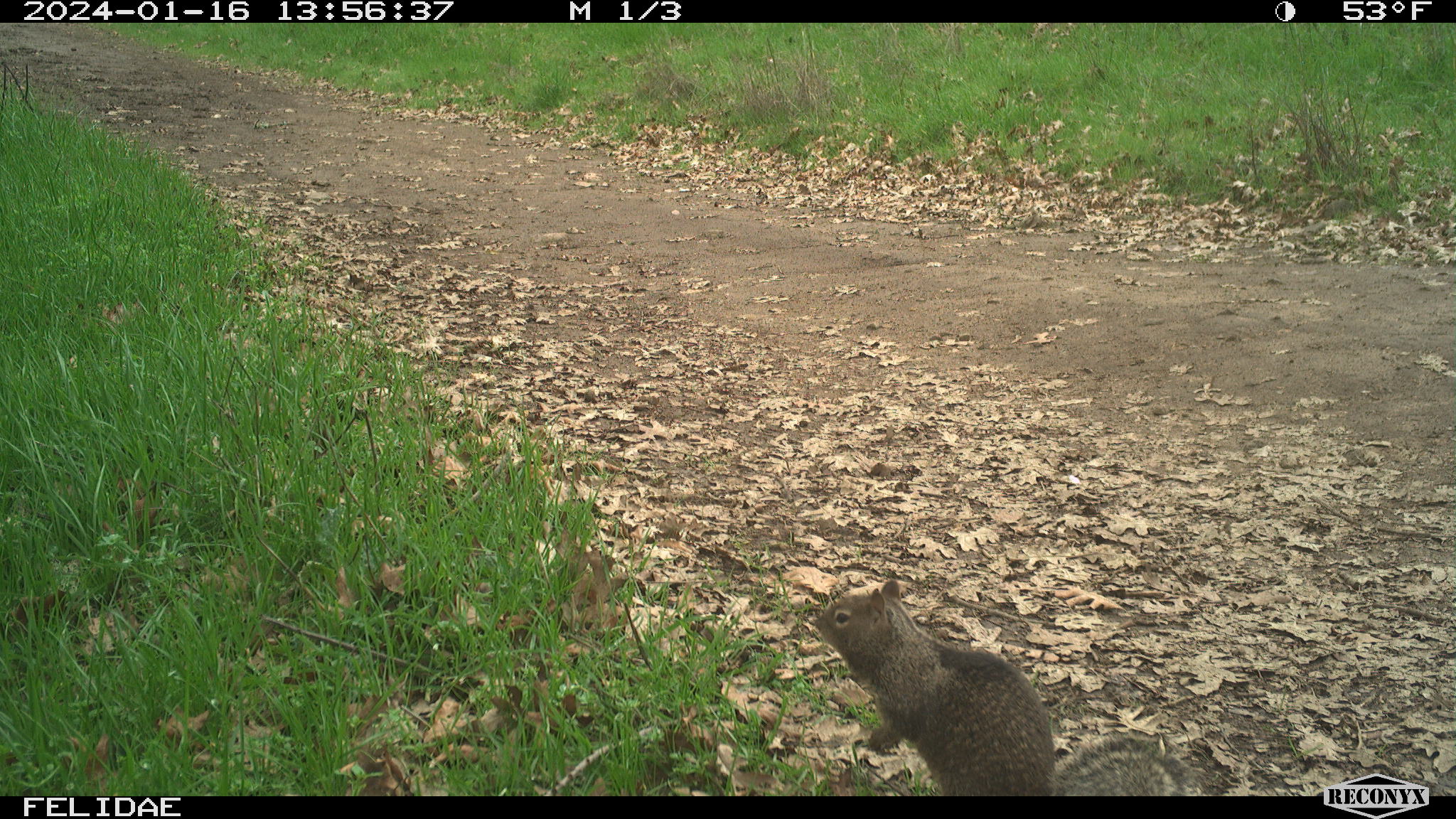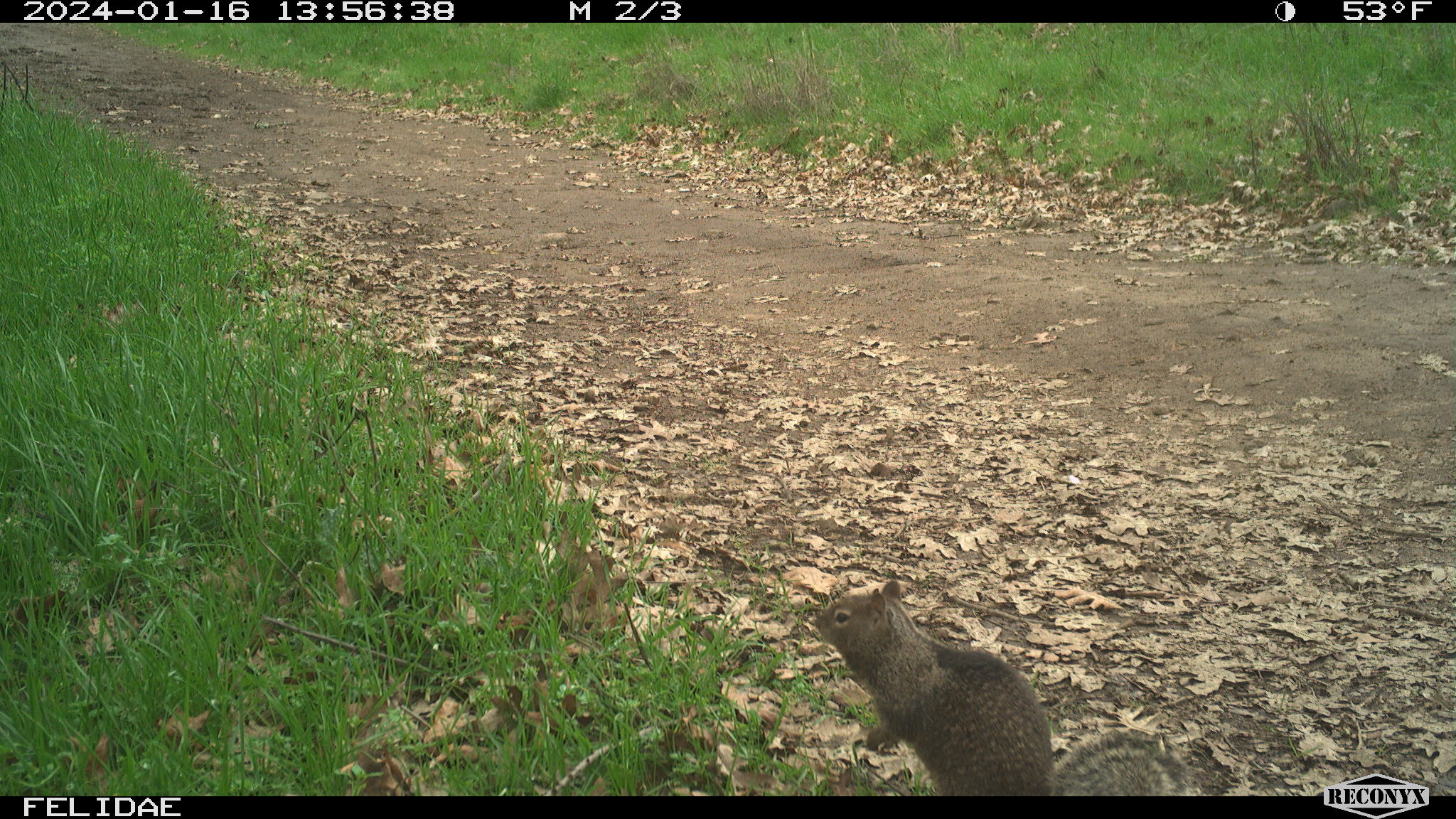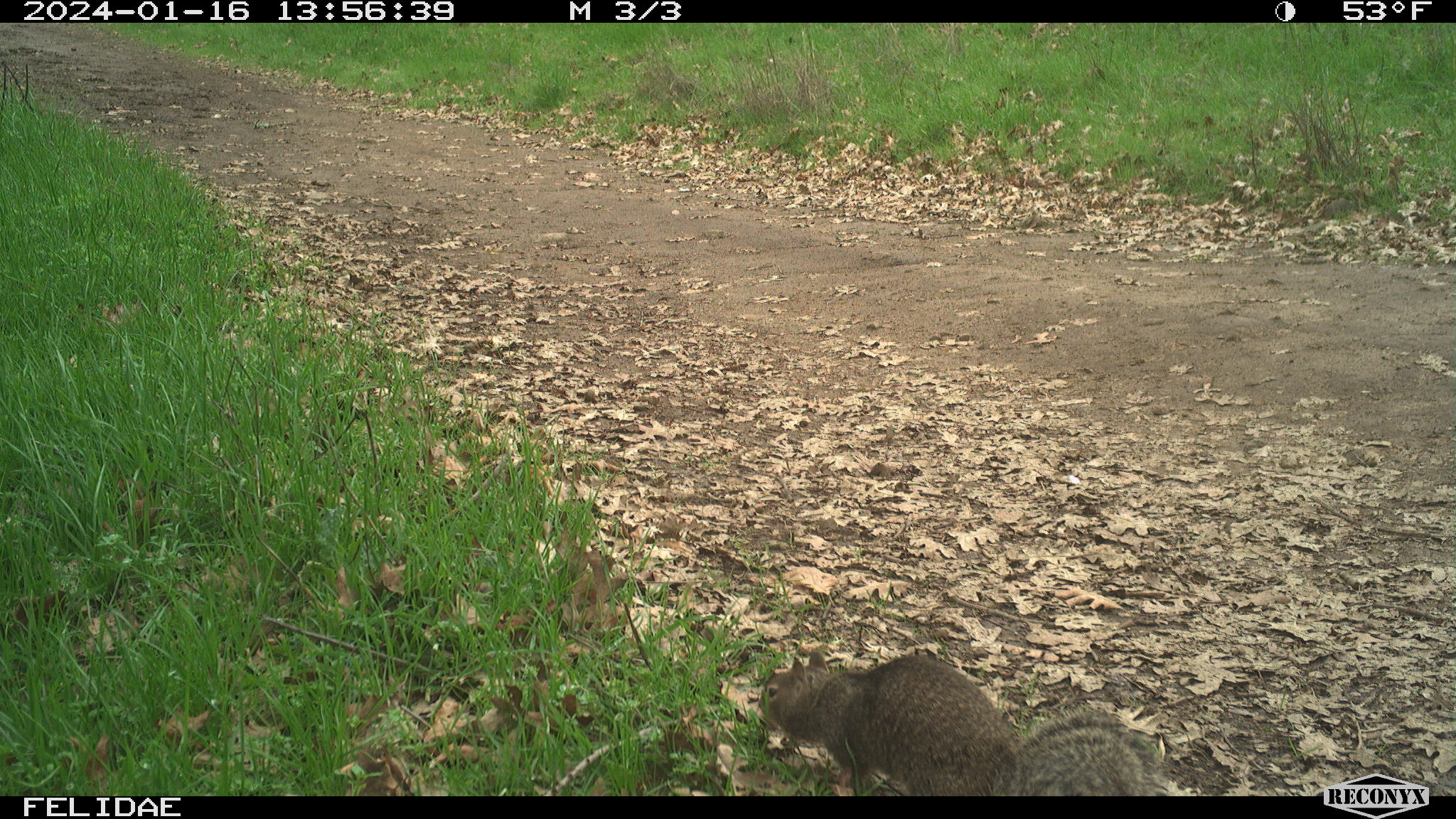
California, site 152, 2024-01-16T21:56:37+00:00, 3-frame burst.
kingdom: Animalia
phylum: Chordata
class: Mammalia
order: Rodentia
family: Sciuridae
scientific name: Sciuridae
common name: squirrel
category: unknown squirrel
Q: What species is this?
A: Unknown squirrel (squirrel) (Sciuridae).